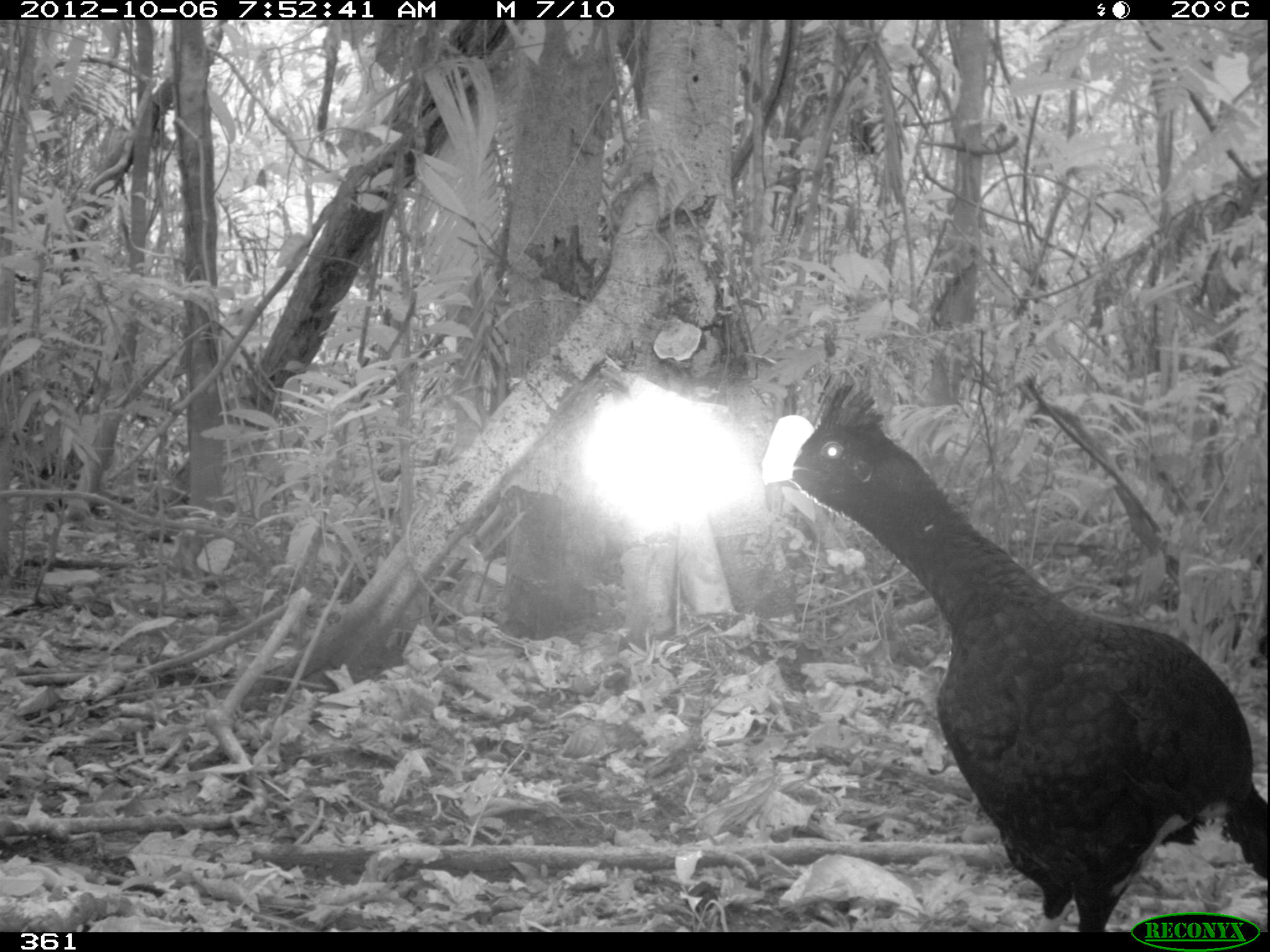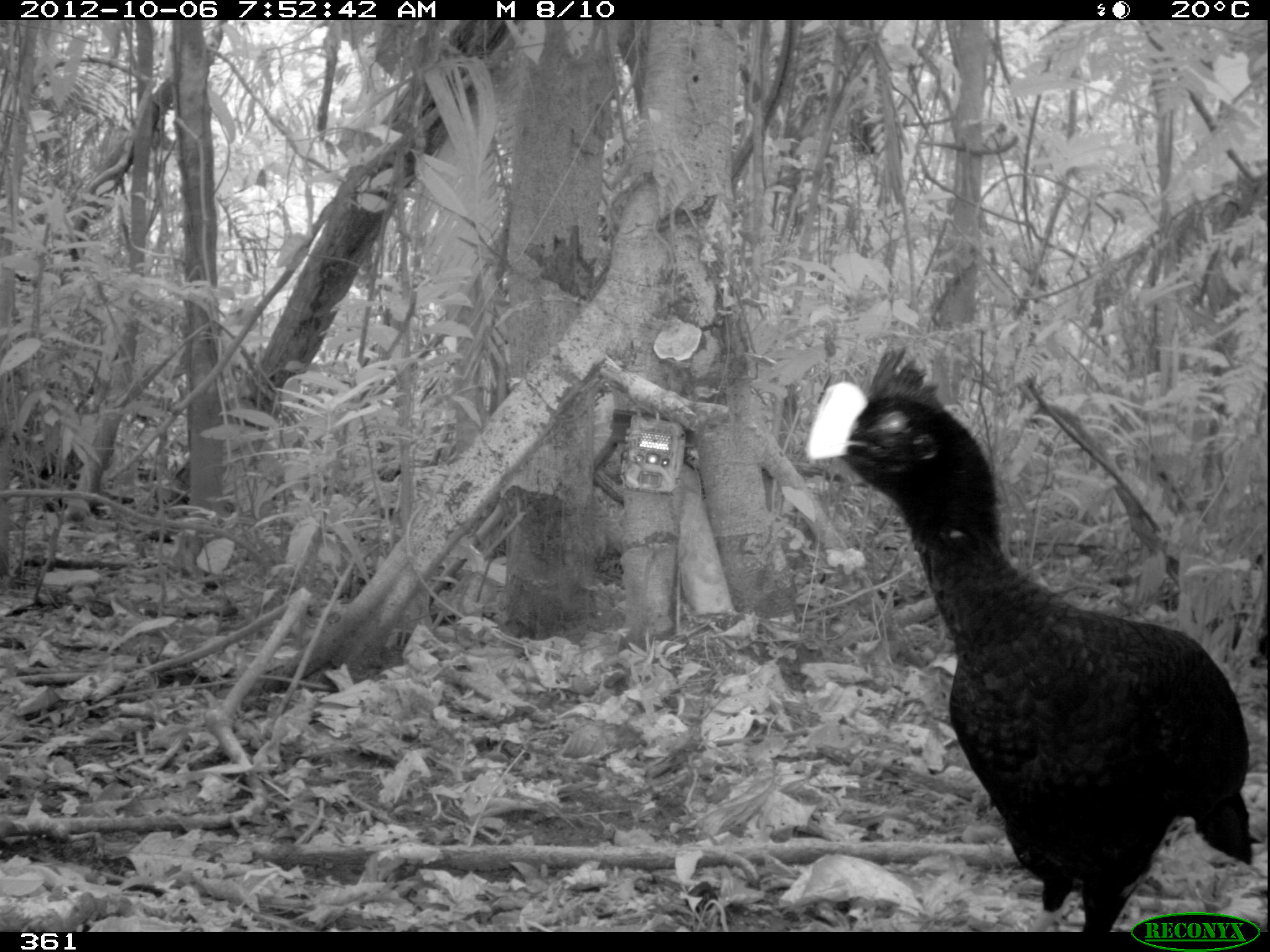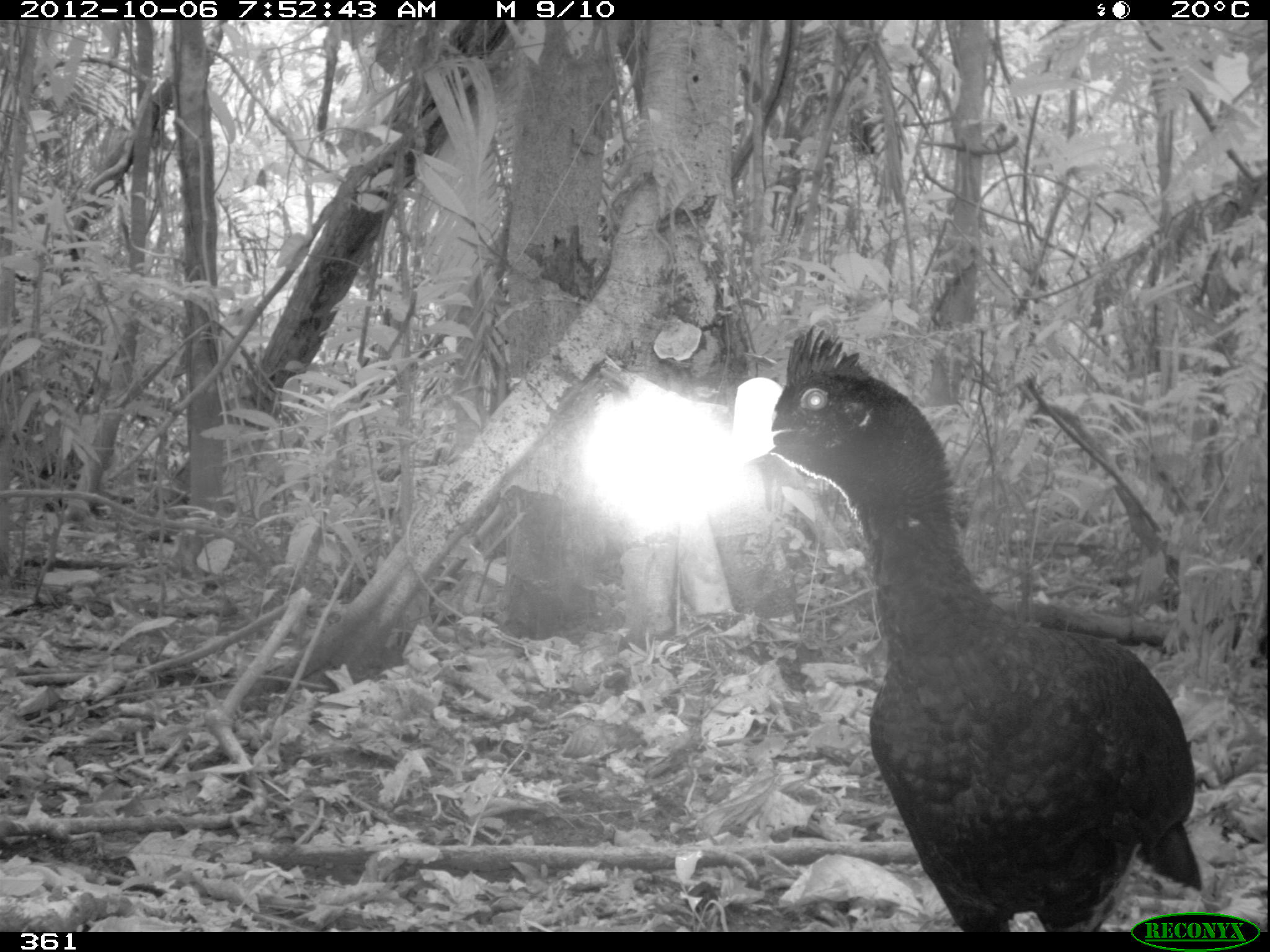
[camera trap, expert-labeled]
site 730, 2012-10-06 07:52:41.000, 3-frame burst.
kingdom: Animalia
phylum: Chordata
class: Aves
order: Galliformes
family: Cracidae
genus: Mitu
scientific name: Mitu tuberosum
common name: razor-billed curassow